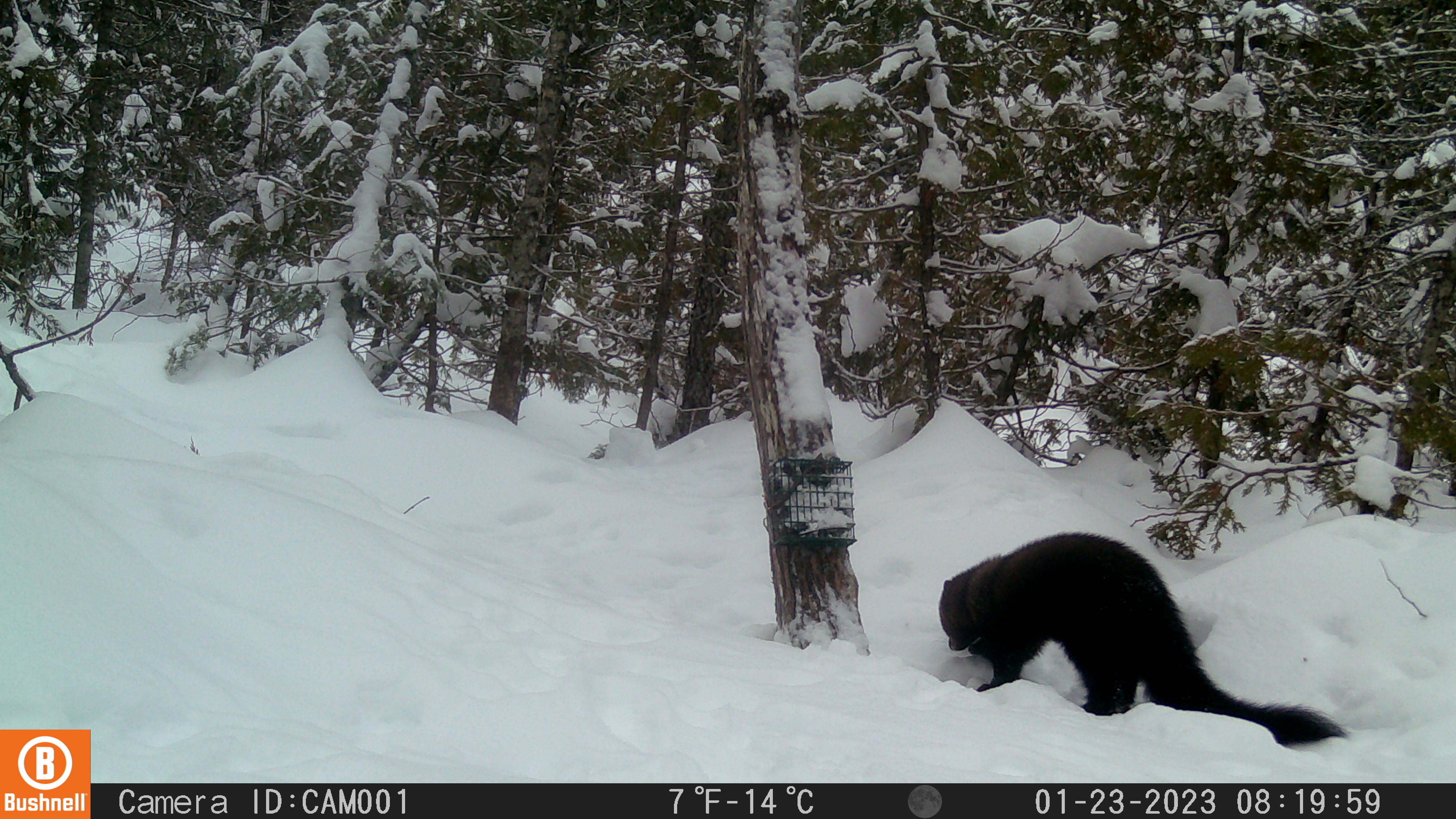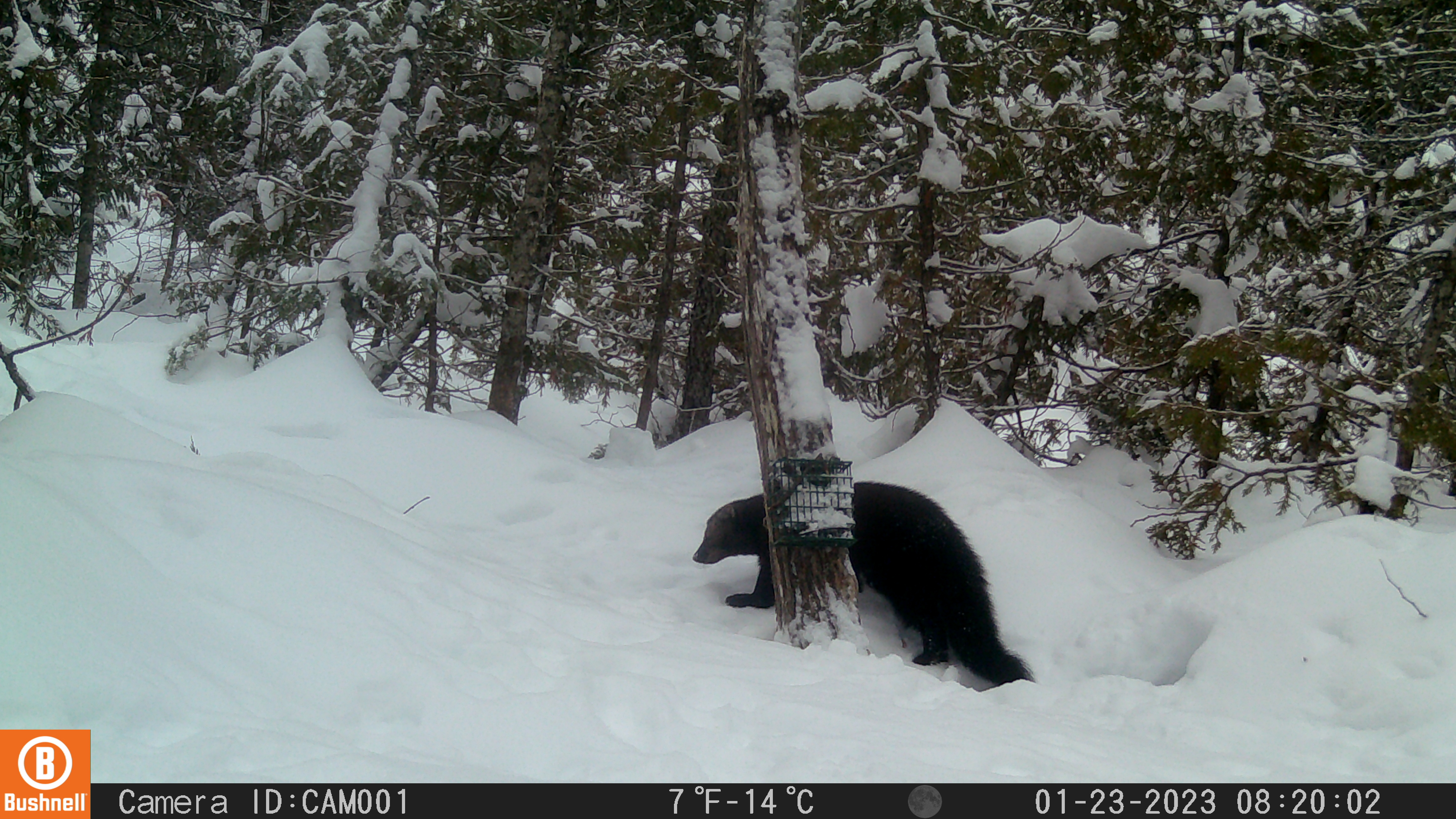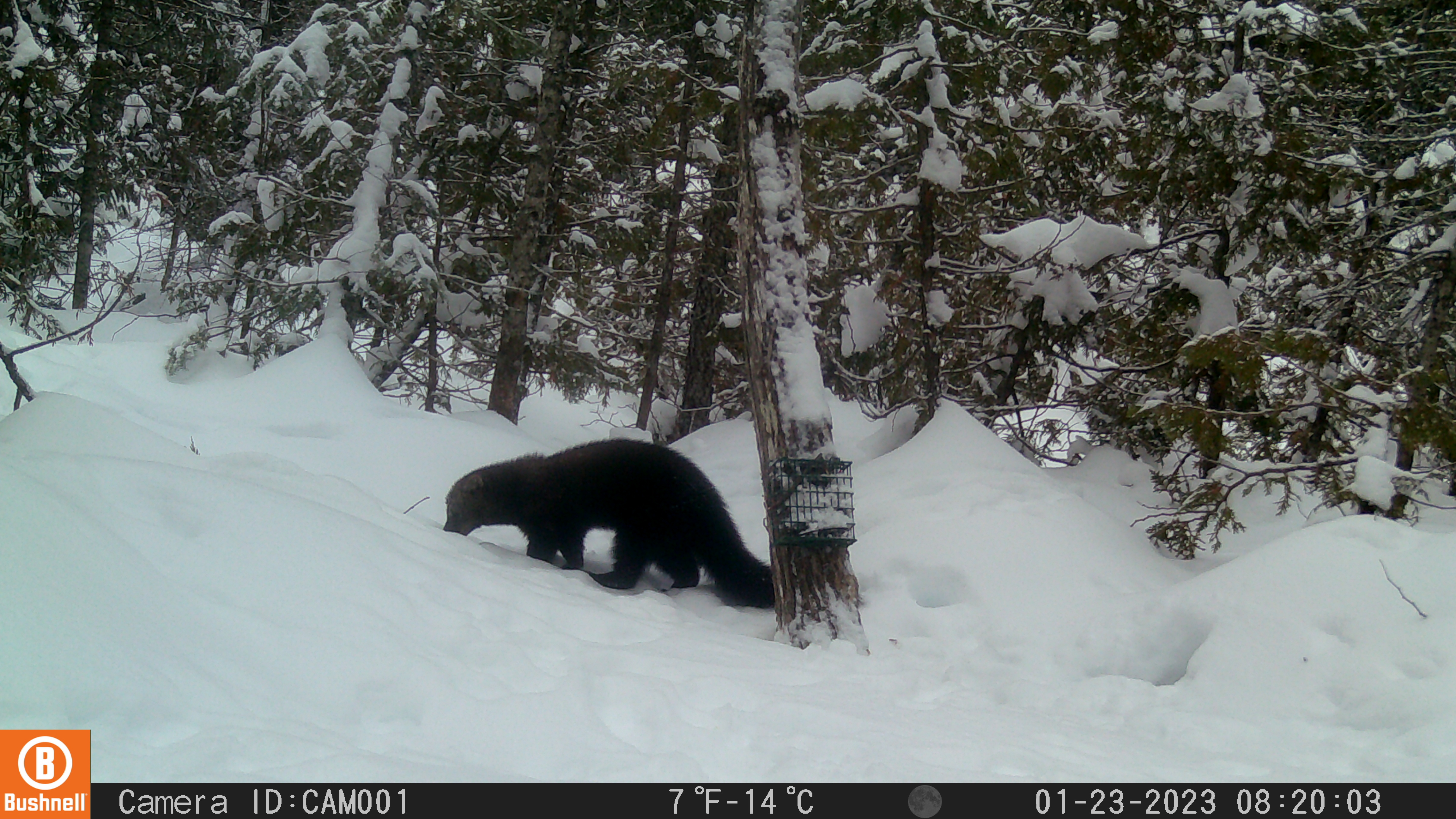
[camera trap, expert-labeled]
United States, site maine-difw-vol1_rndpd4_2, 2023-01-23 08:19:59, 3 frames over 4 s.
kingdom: Animalia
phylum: Chordata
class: Mammalia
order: Carnivora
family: Mustelidae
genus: Pekania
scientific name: Pekania pennanti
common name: fisher